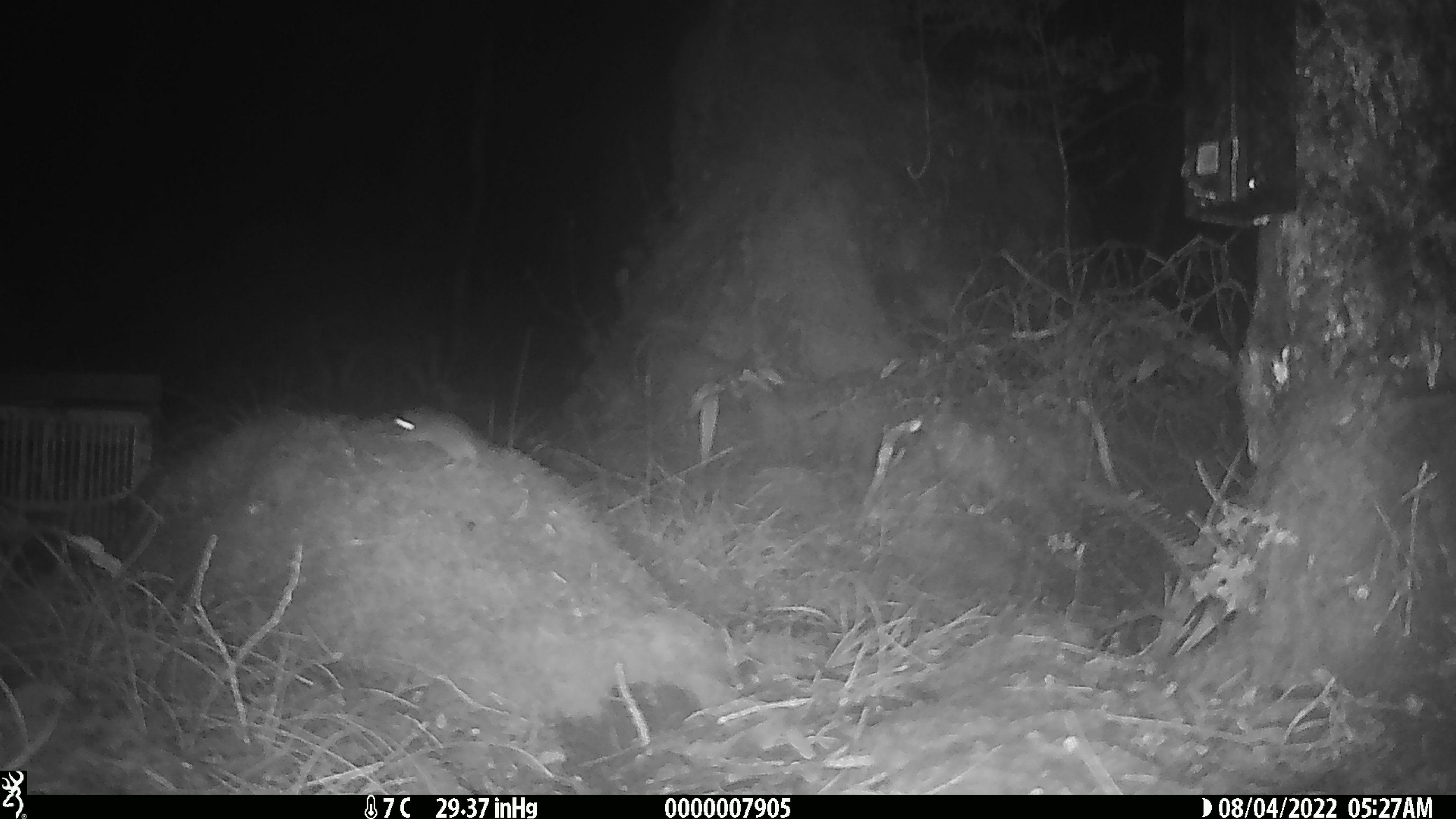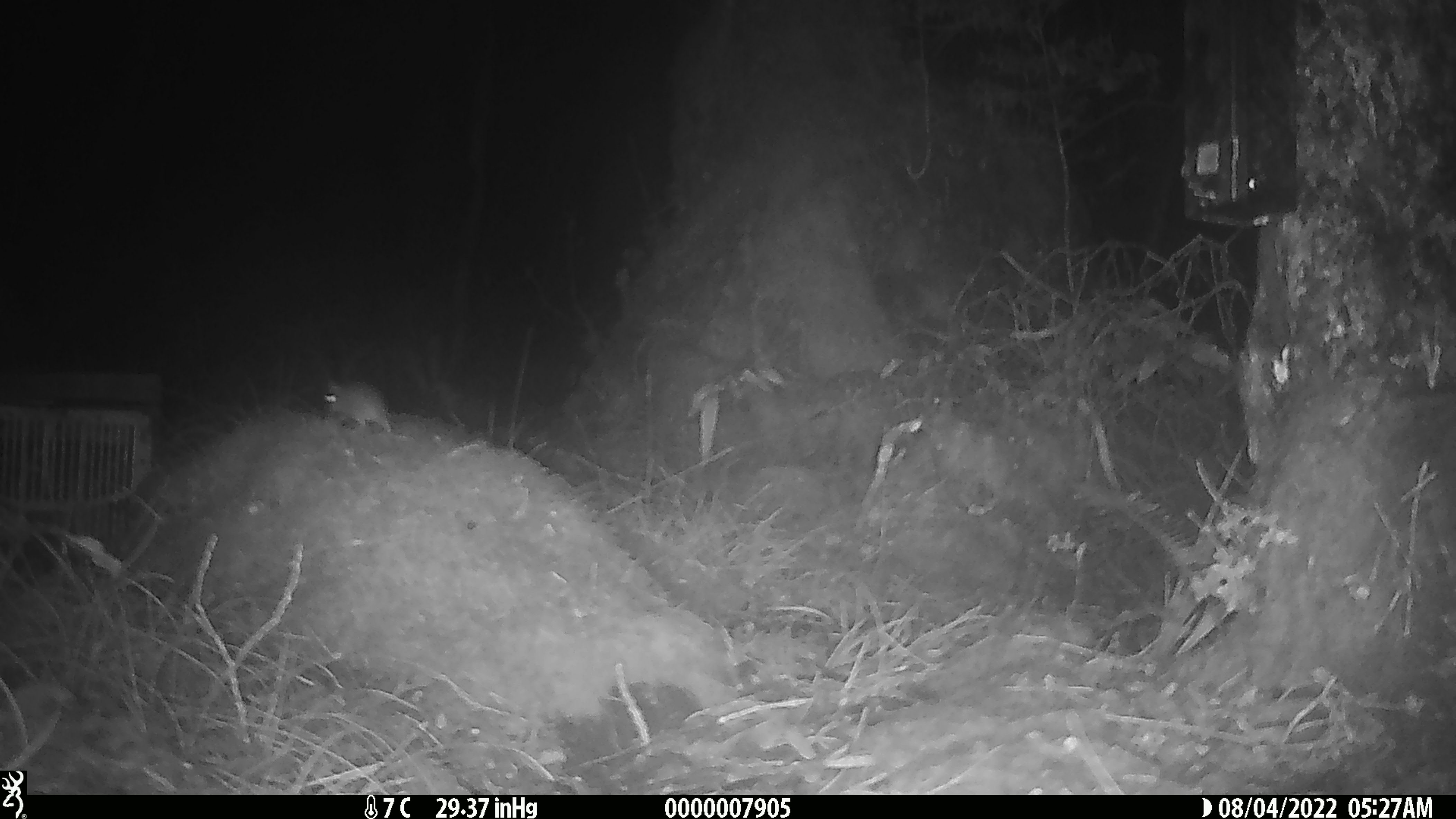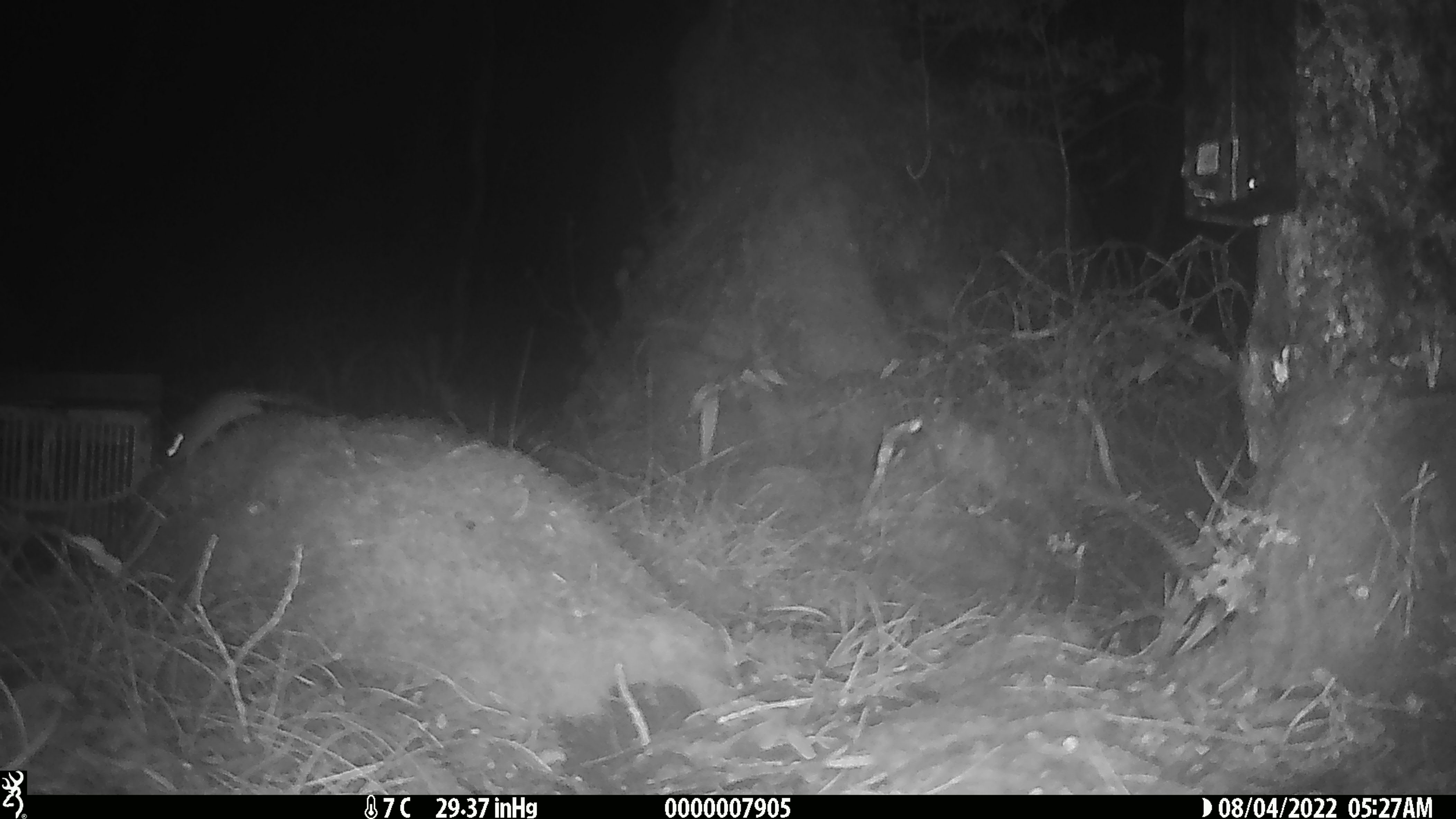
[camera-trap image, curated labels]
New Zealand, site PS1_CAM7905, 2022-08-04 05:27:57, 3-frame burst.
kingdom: Animalia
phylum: Chordata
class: Mammalia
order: Rodentia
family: Muridae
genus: Mus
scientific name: Mus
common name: mouse